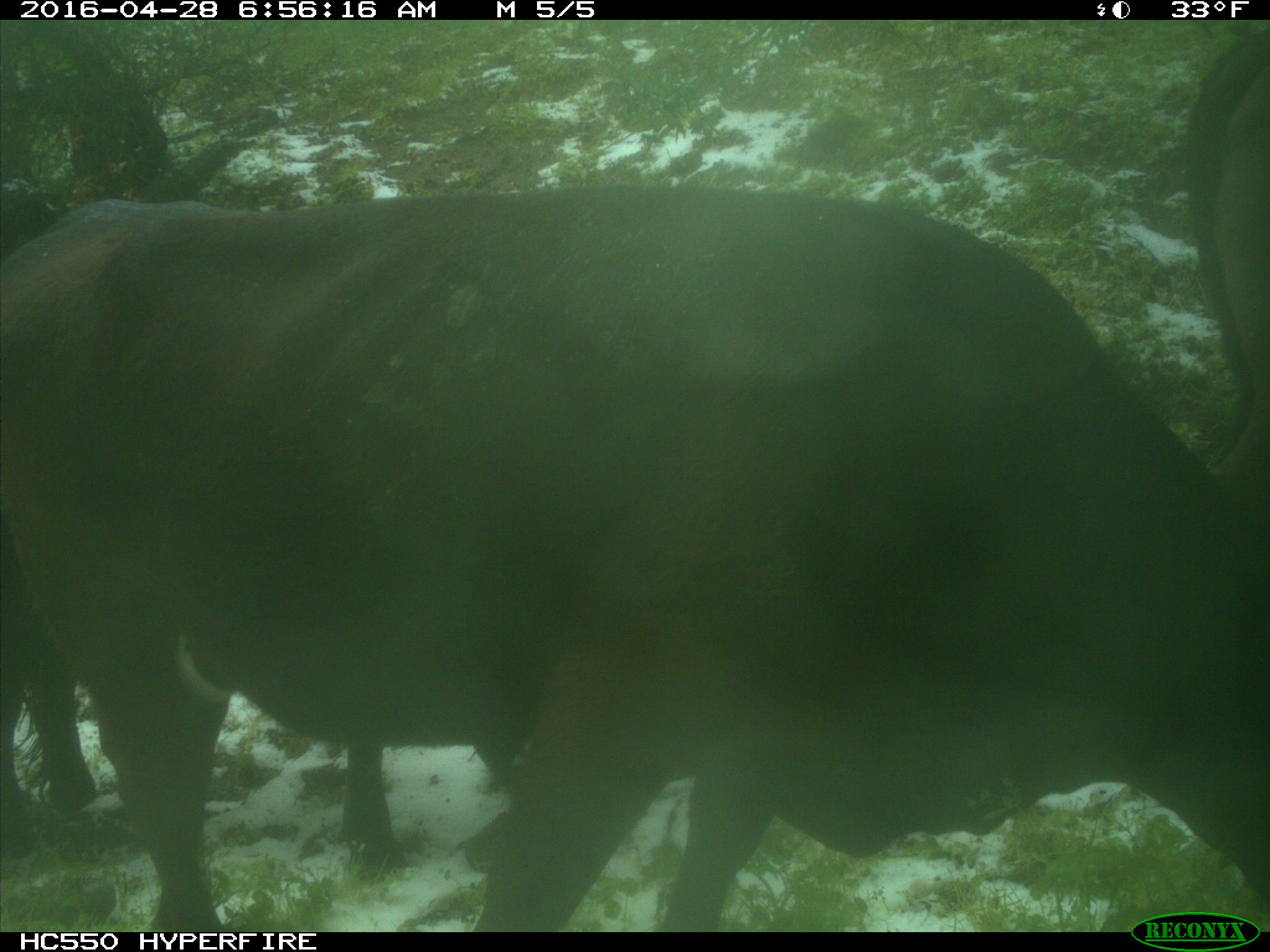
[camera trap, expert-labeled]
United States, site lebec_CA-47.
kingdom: Animalia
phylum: Chordata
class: Mammalia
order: Artiodactyla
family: Bovidae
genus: Bos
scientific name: Bos taurus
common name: domestic cow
Bos taurus (domestic cow).